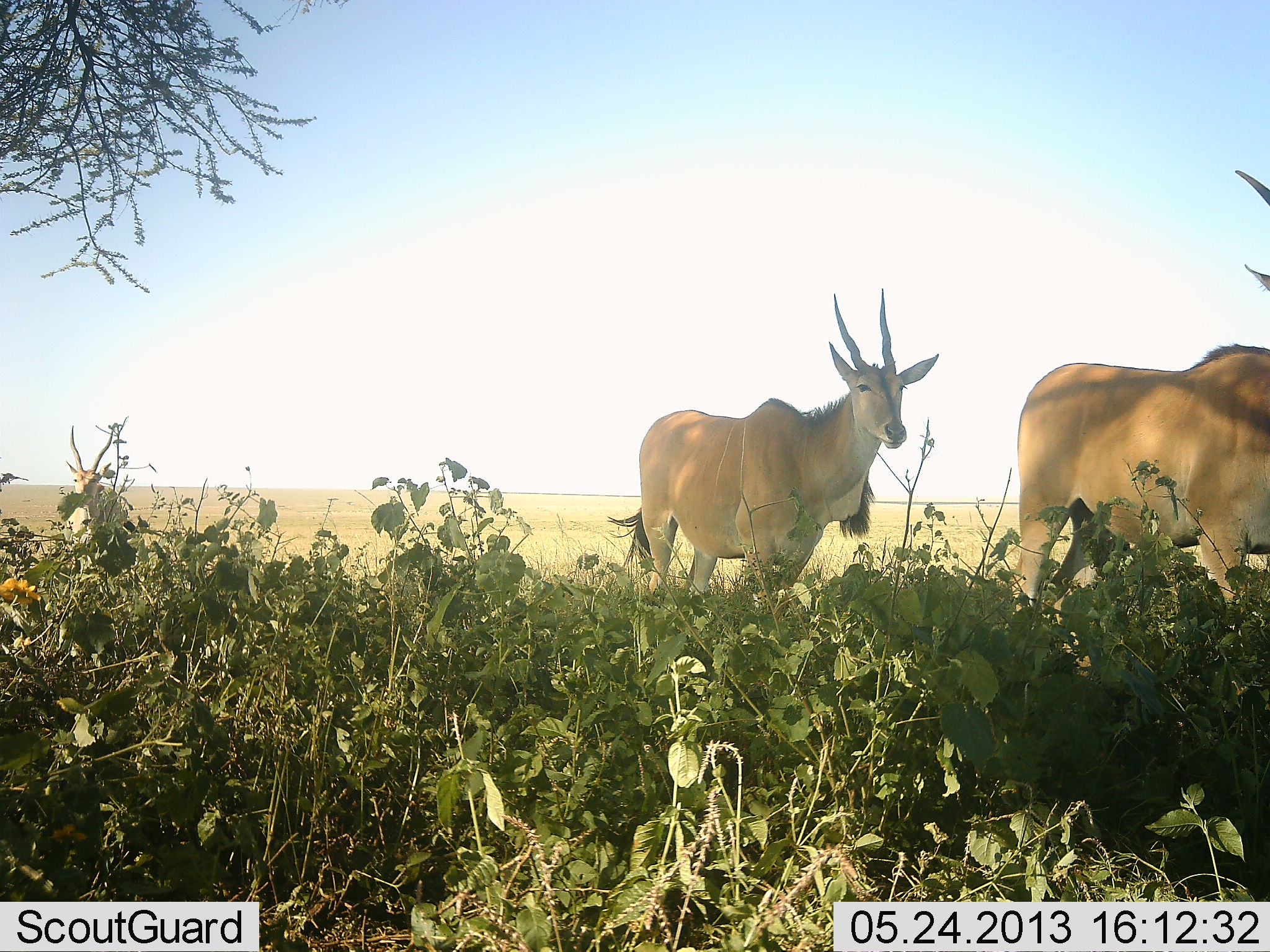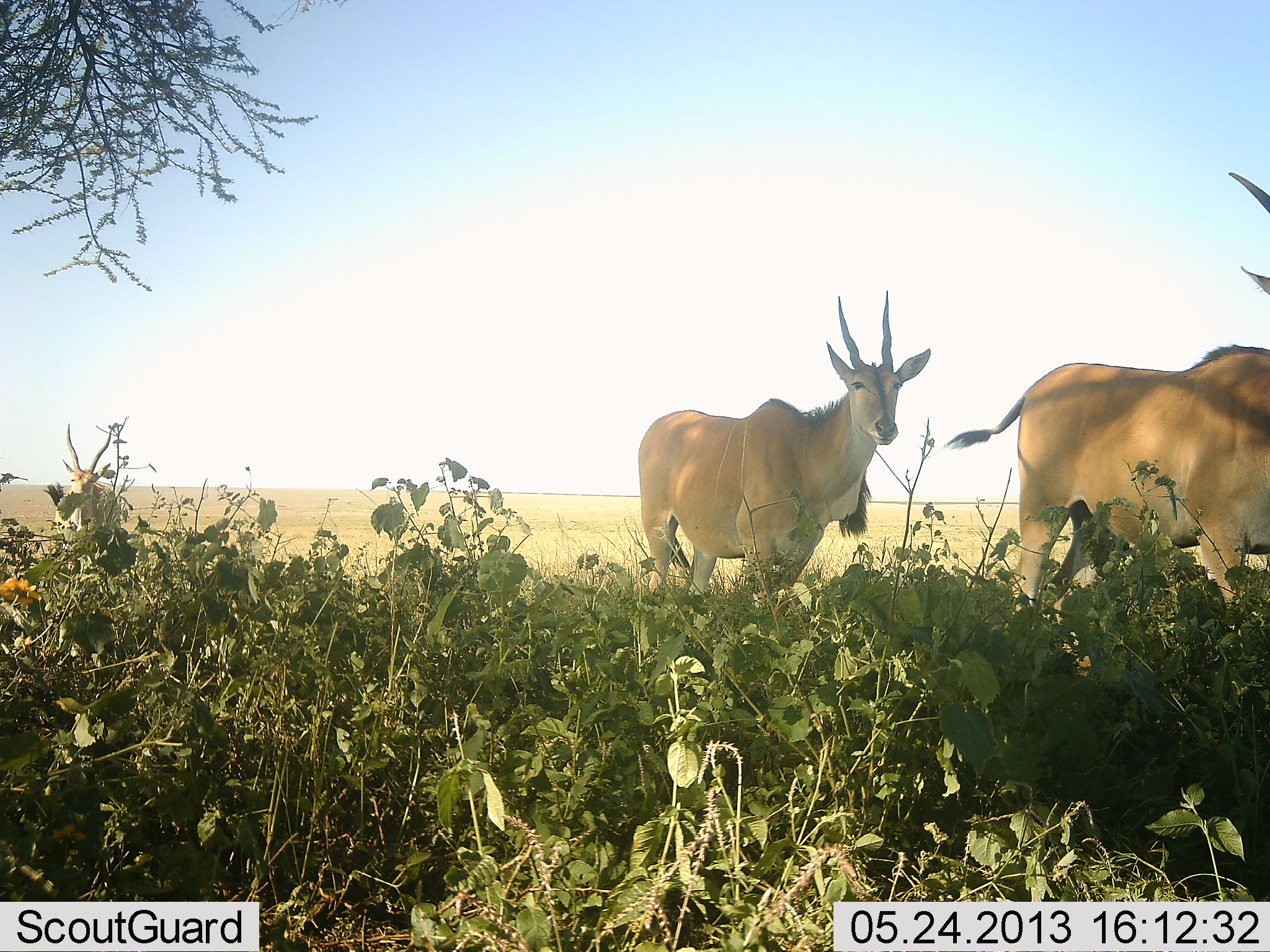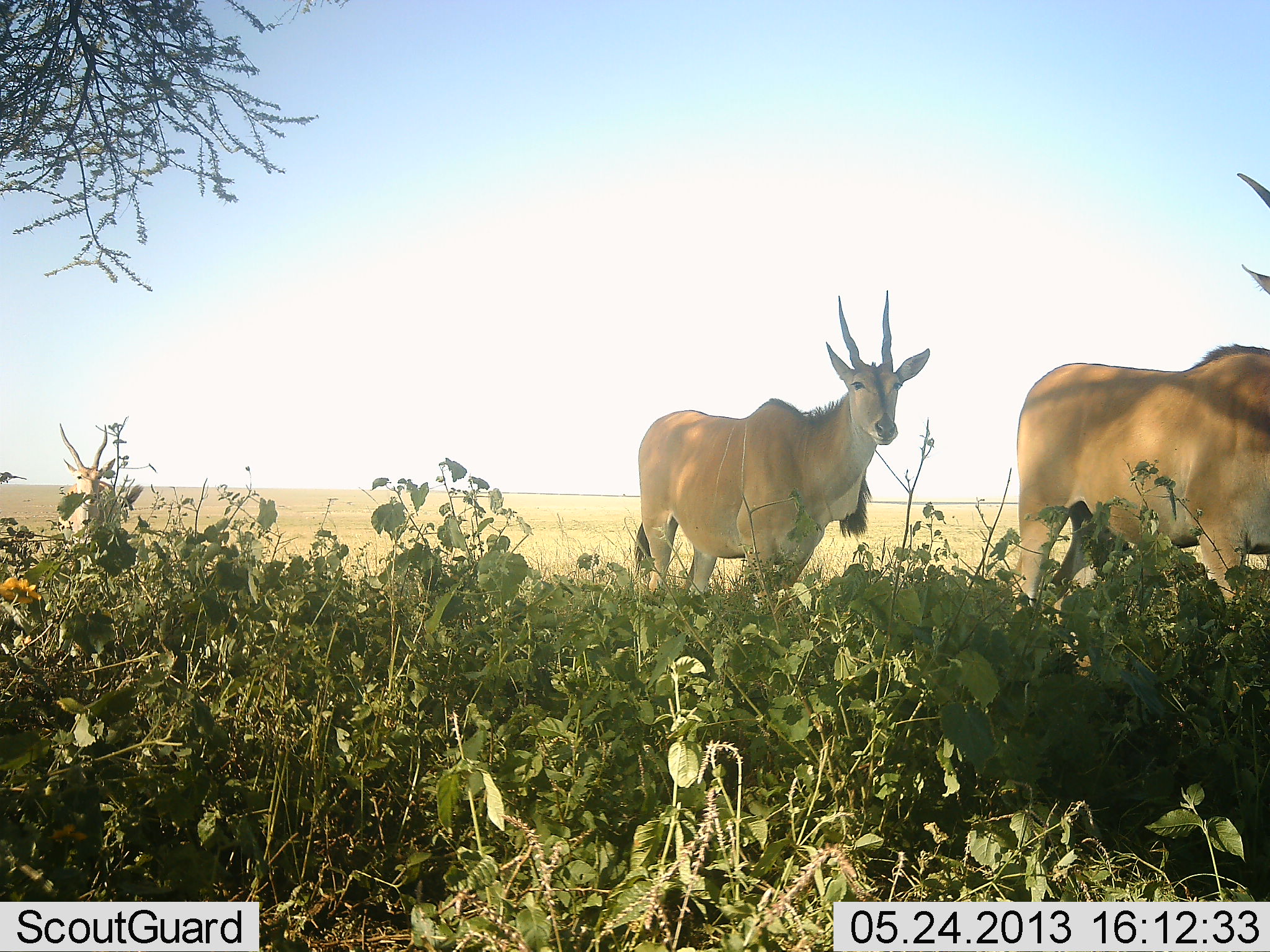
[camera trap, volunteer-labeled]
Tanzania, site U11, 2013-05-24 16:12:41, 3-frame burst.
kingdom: Animalia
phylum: Chordata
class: Mammalia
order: Artiodactyla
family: Bovidae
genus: Tragelaphus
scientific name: Tragelaphus oryx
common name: eland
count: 2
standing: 90%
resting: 10%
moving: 0%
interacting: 0%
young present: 0%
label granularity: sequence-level